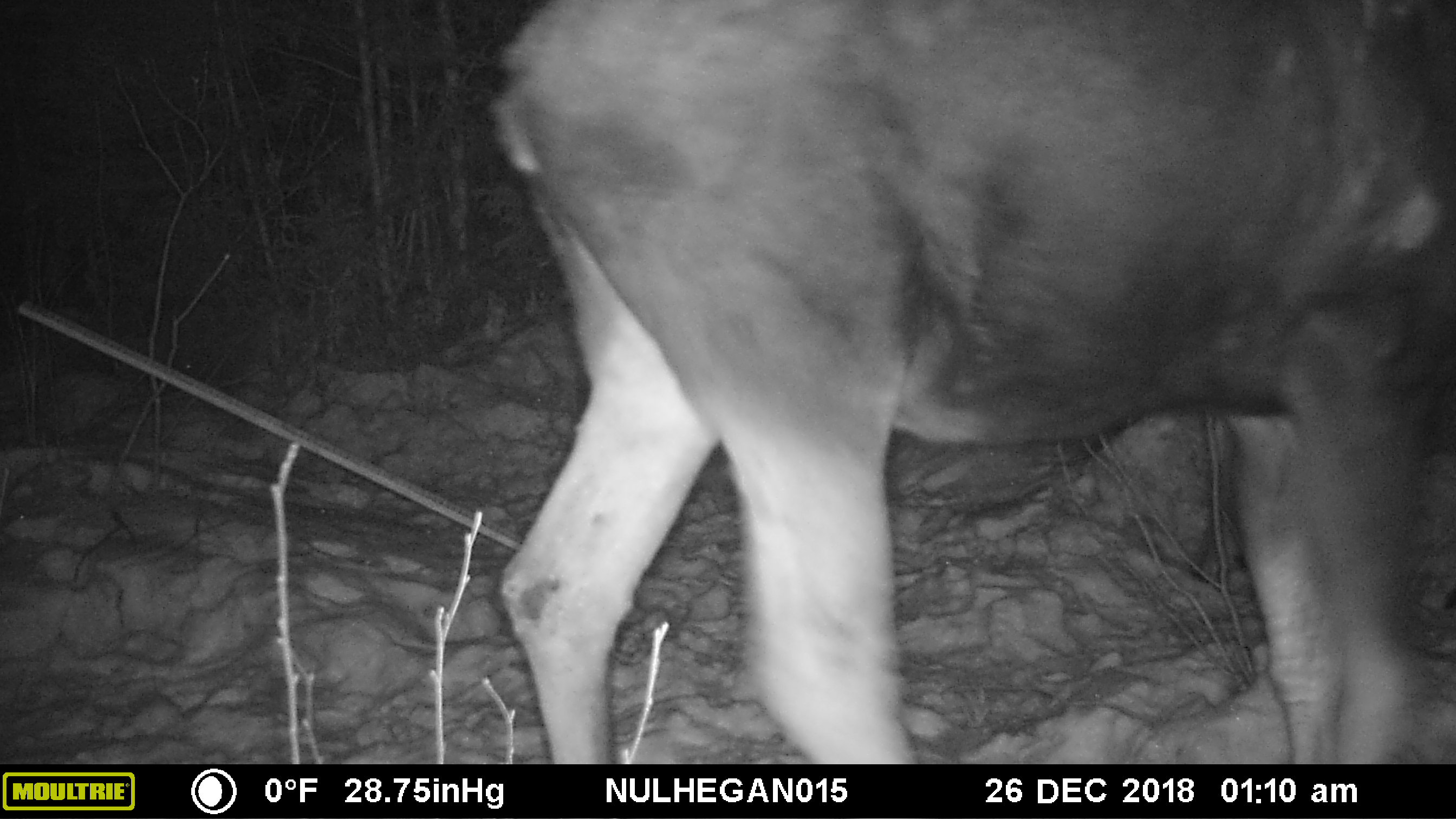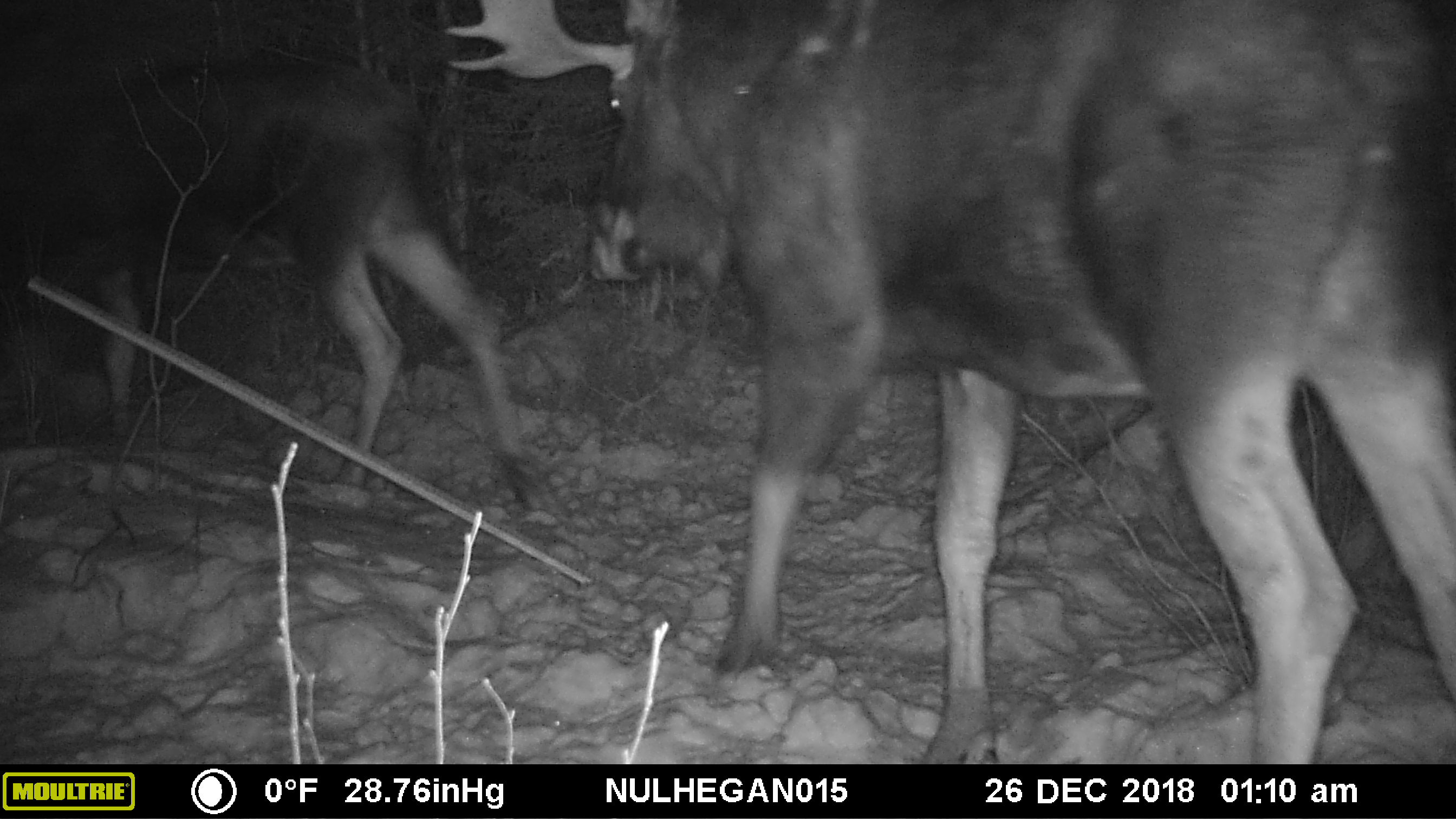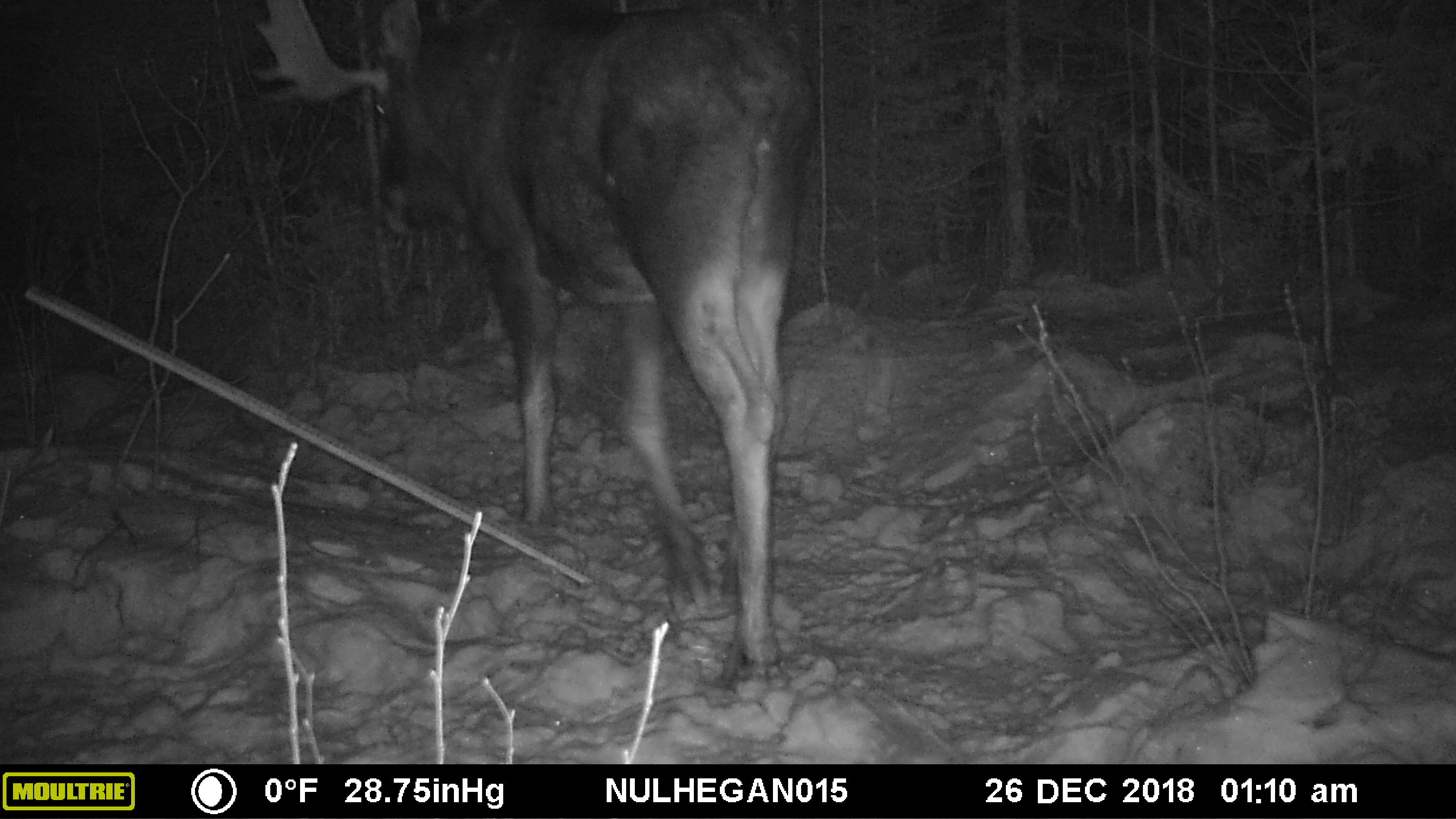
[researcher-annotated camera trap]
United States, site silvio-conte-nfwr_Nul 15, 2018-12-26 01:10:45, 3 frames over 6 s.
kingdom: Animalia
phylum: Chordata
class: Mammalia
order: Artiodactyla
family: Cervidae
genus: Alces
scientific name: Alces alces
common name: moose